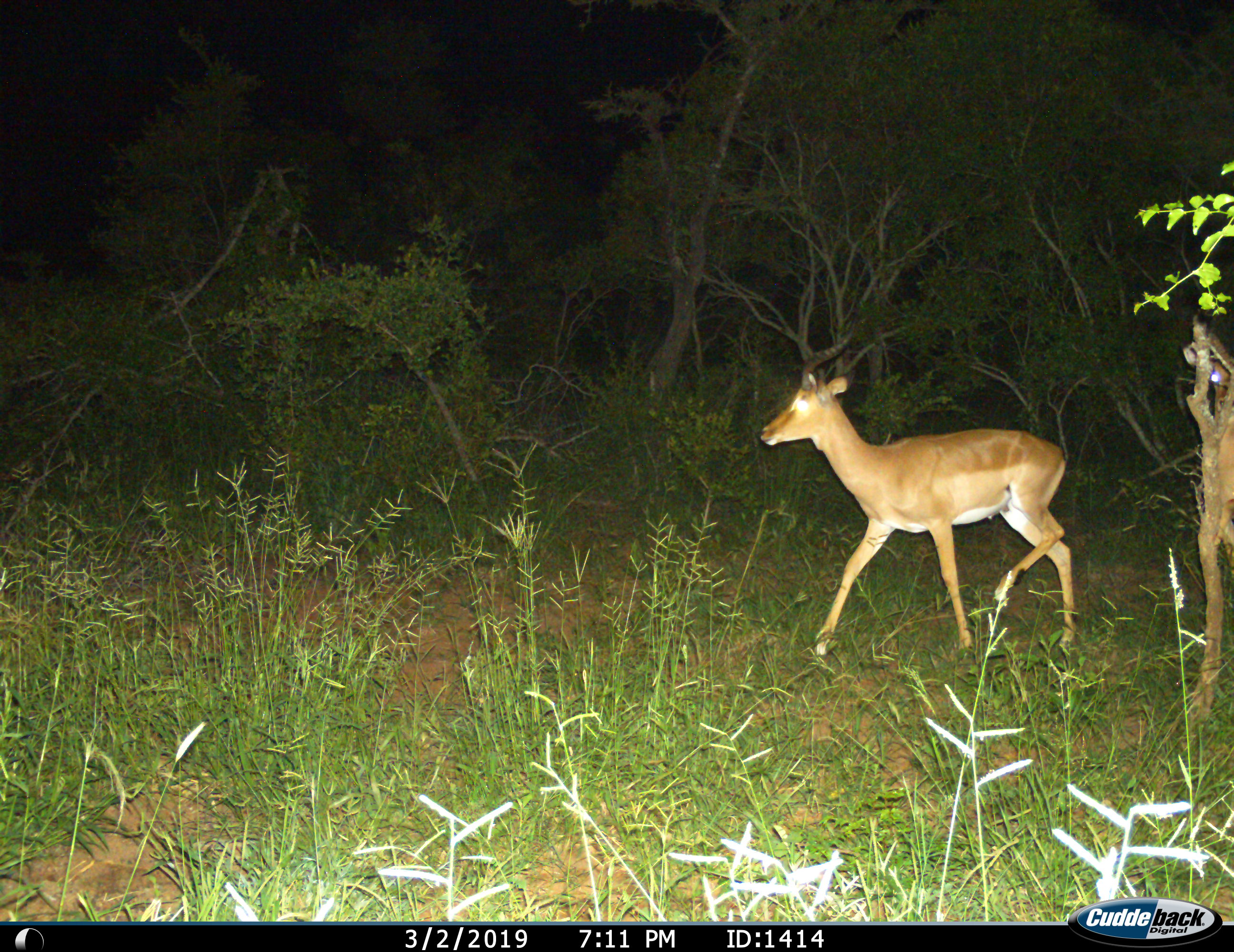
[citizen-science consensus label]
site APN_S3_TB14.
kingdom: Animalia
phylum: Chordata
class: Mammalia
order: Artiodactyla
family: Bovidae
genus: Aepyceros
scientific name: Aepyceros melampus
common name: impala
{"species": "impala (Aepyceros melampus)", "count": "2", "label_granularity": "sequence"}